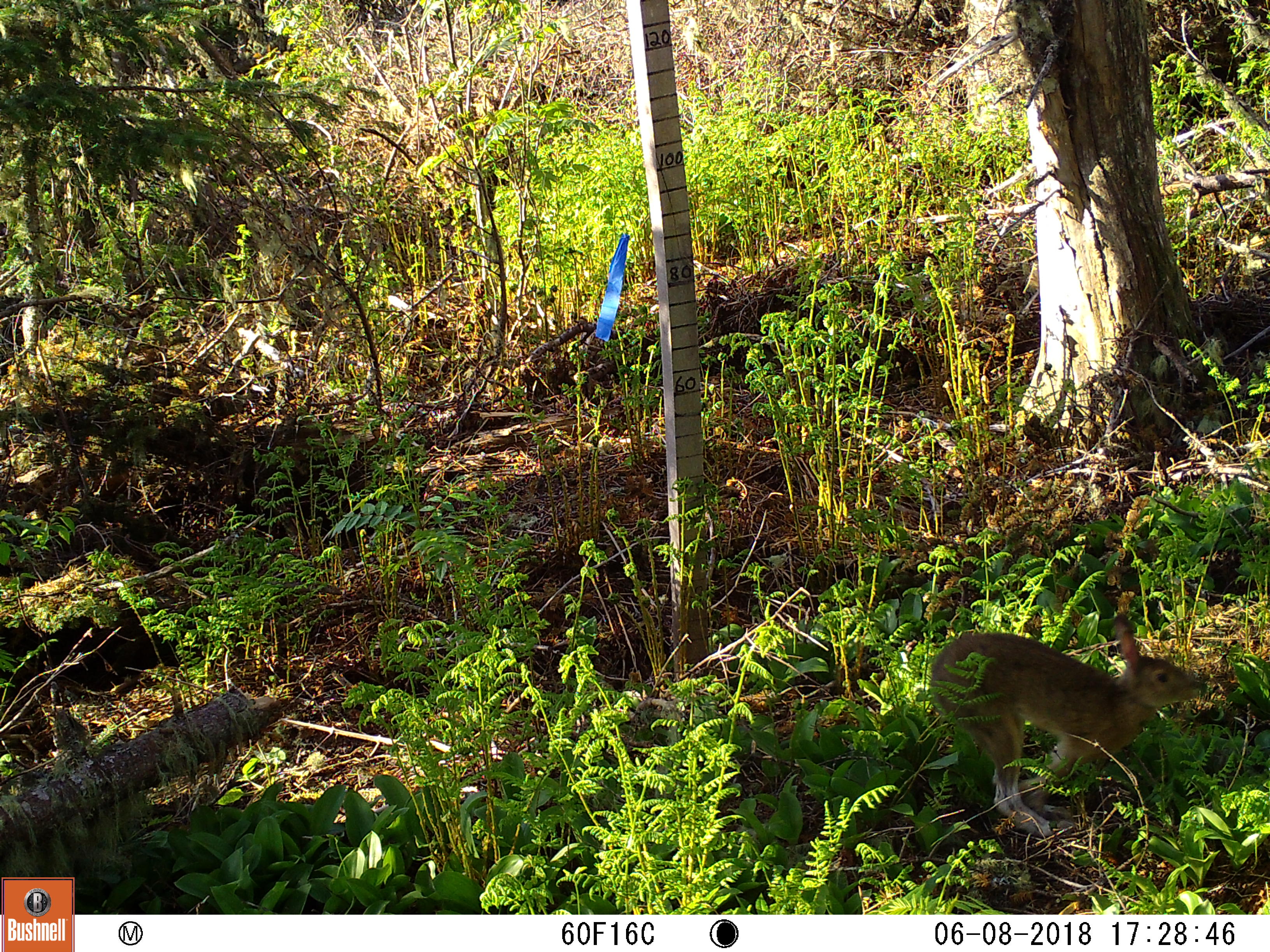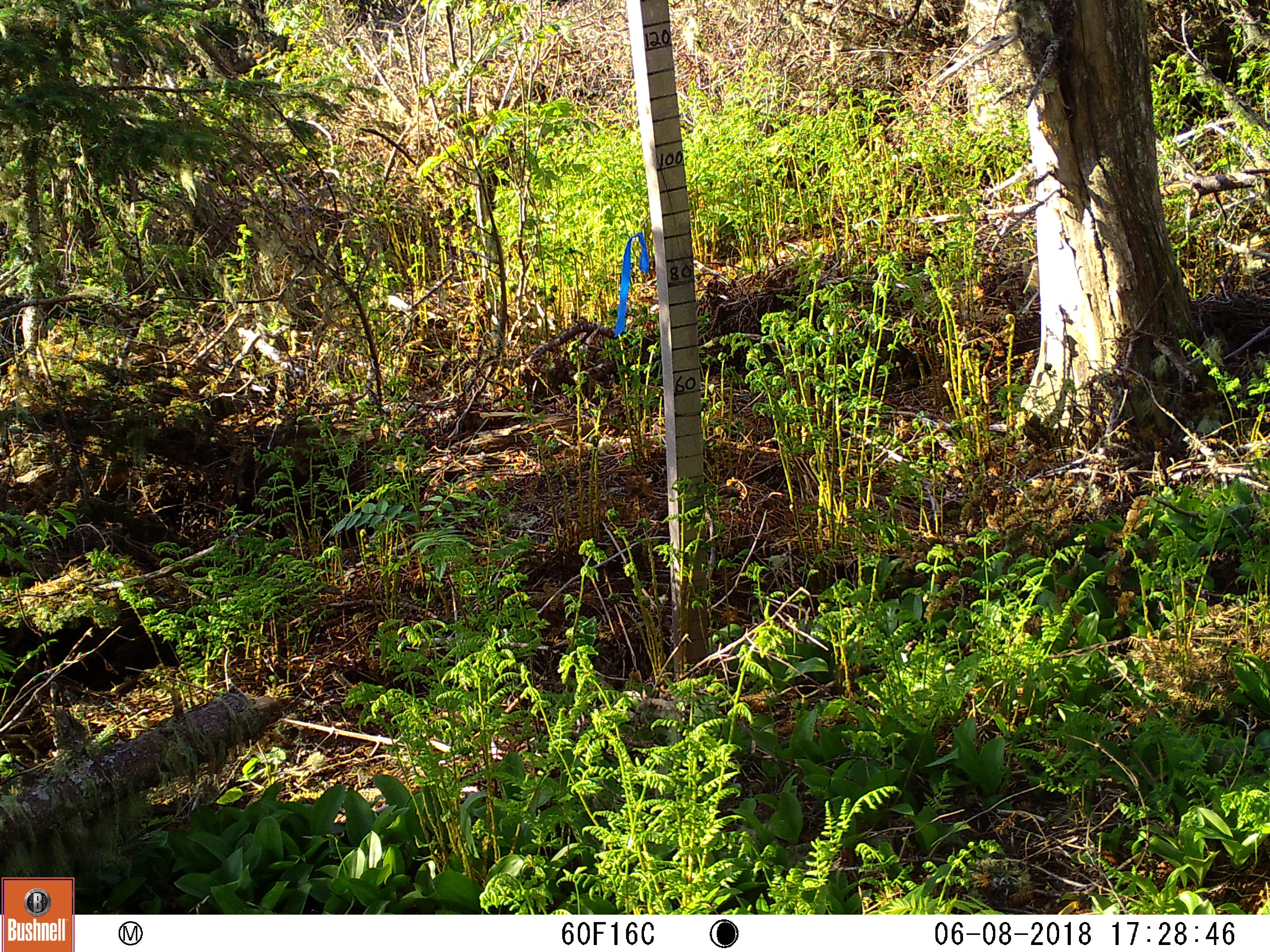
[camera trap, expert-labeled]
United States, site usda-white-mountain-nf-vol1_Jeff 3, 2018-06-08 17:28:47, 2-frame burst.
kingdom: Animalia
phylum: Chordata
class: Mammalia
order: Lagomorpha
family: Leporidae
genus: Lepus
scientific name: Lepus americanus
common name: snowshoe hare